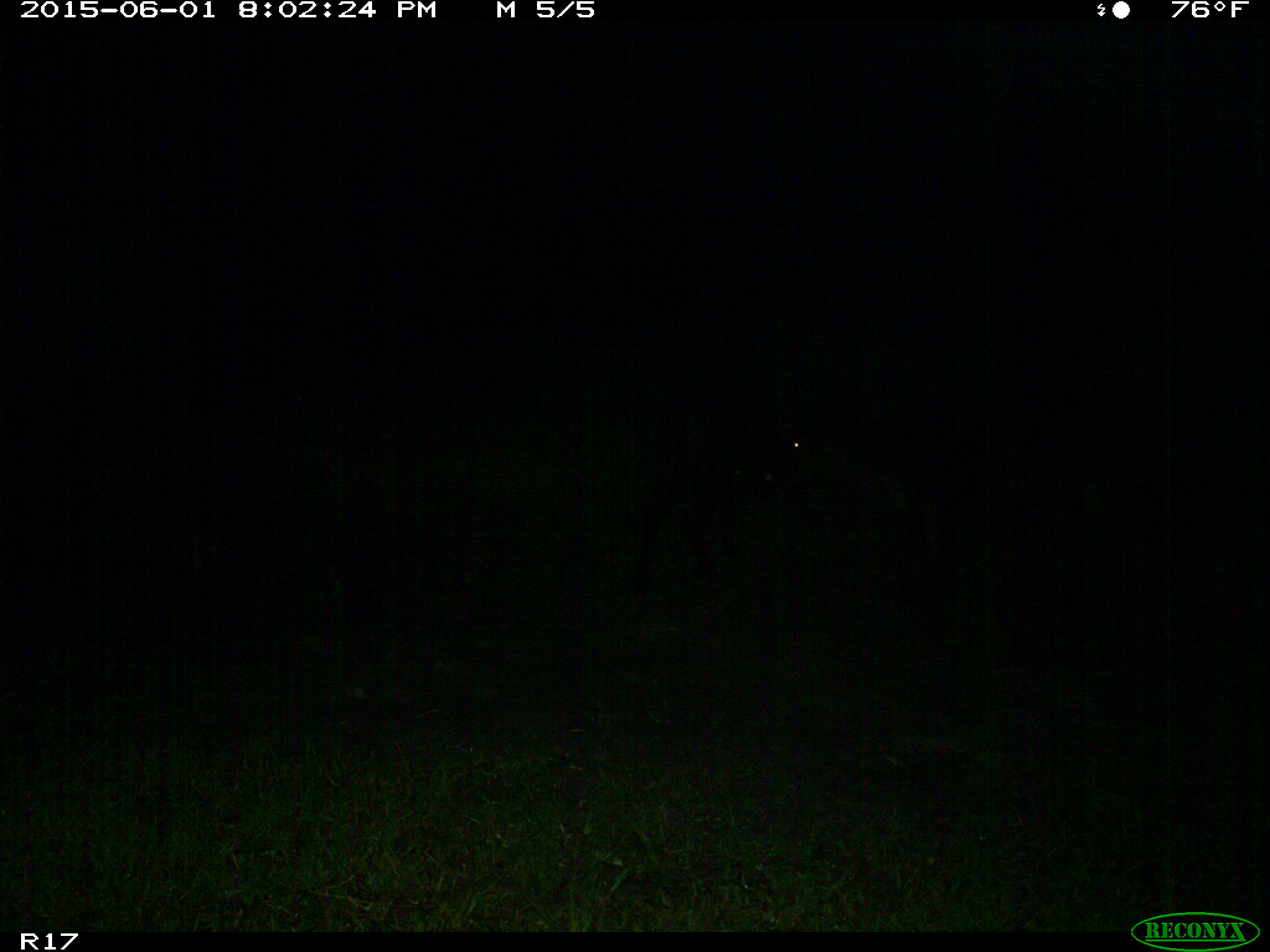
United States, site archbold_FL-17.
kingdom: Animalia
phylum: Chordata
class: Mammalia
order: Artiodactyla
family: Bovidae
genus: Bos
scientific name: Bos taurus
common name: domestic cow